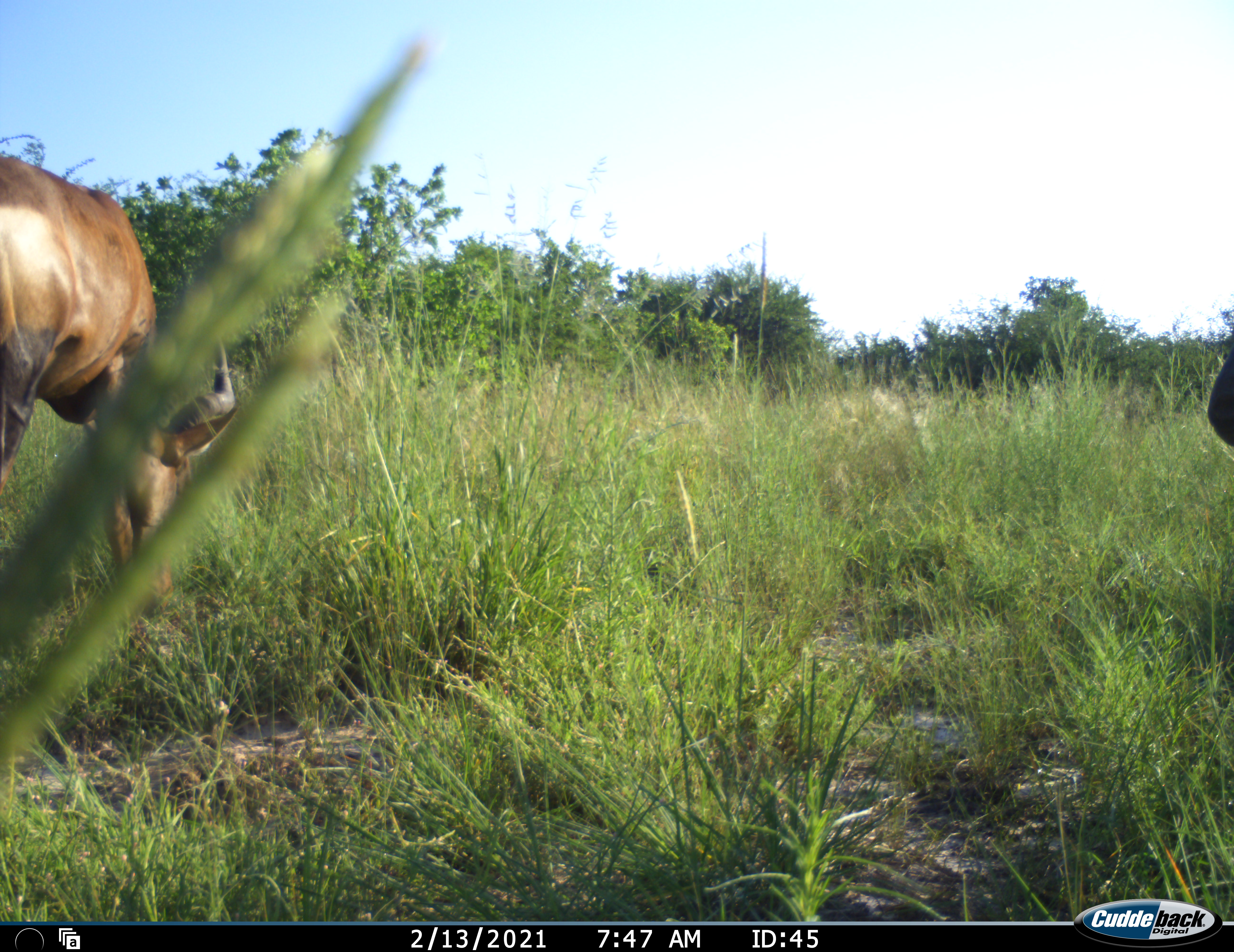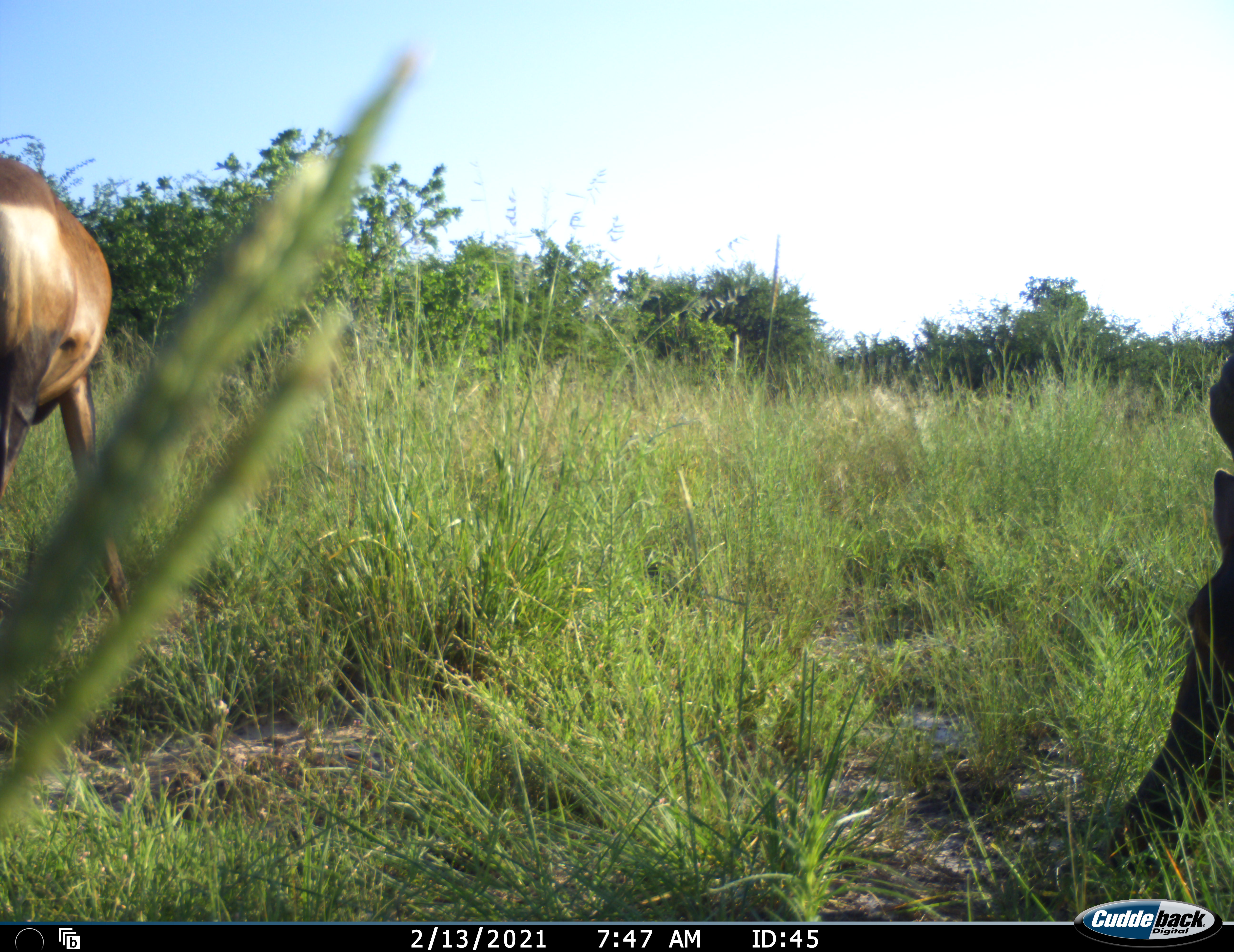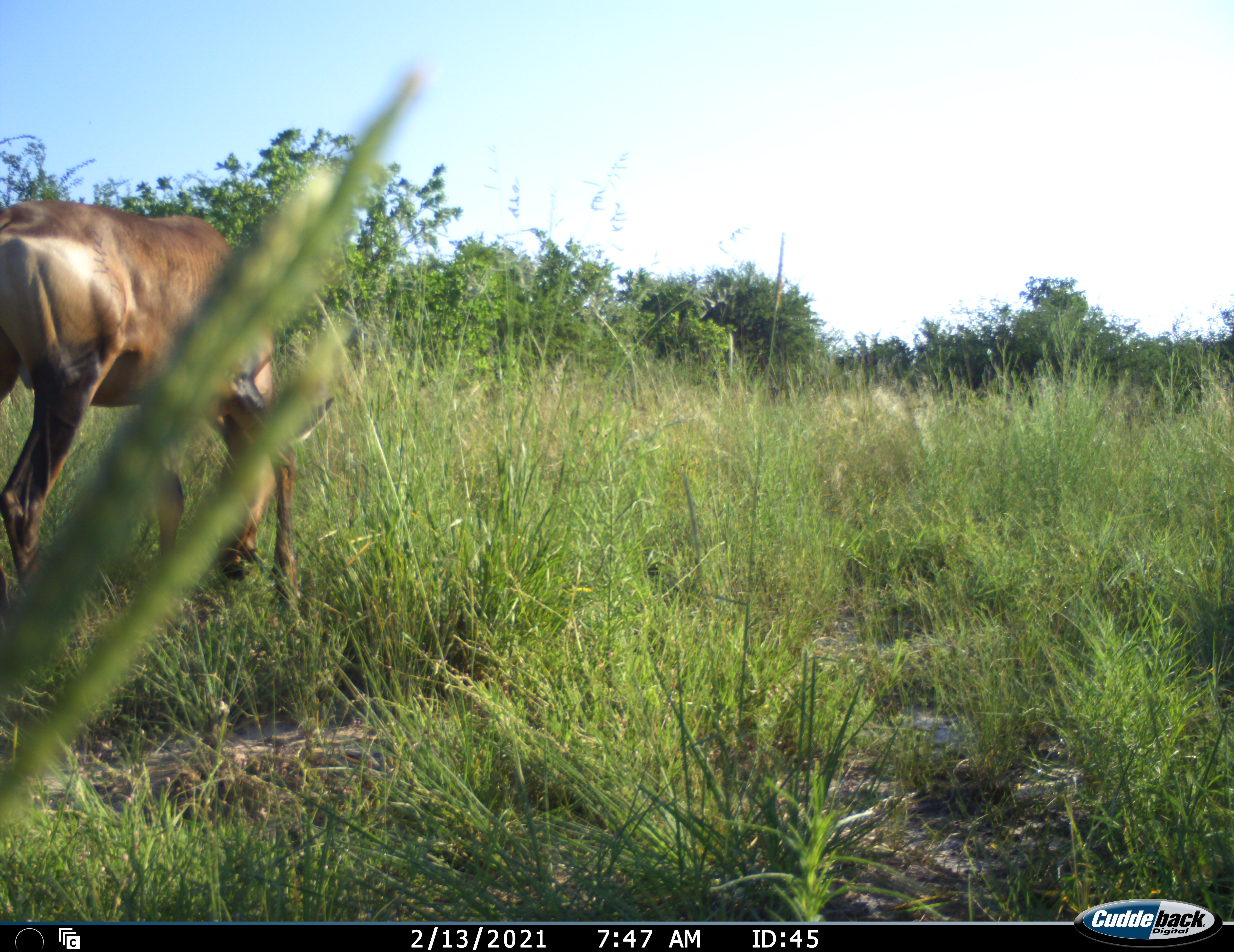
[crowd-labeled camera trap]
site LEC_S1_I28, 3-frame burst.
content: unidentified animal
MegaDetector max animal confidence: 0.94